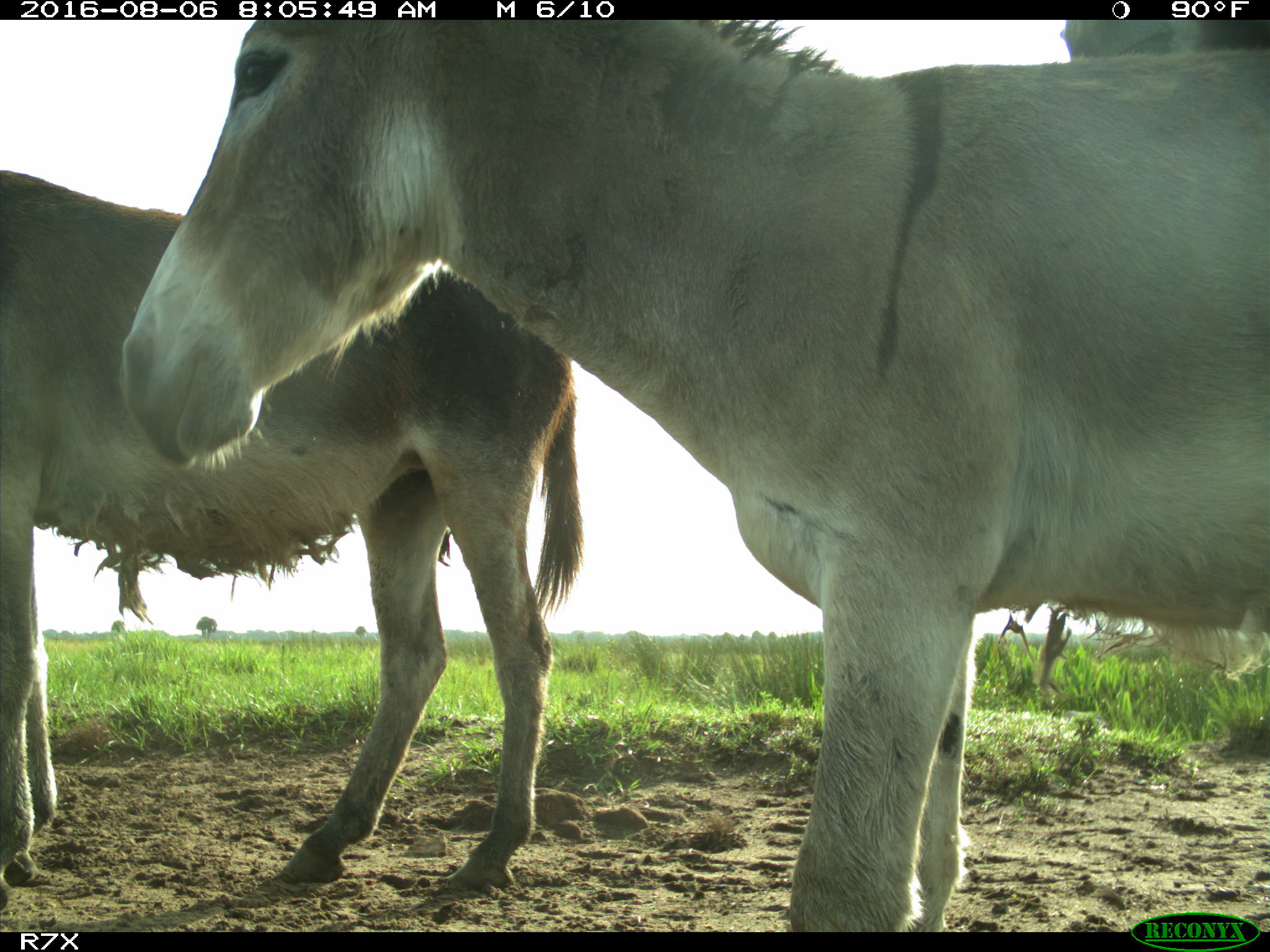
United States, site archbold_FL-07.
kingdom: Animalia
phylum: Chordata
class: Mammalia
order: Perissodactyla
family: Equidae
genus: Equus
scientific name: Equus africanus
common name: african wild ass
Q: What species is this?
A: Equus africanus (african wild ass).